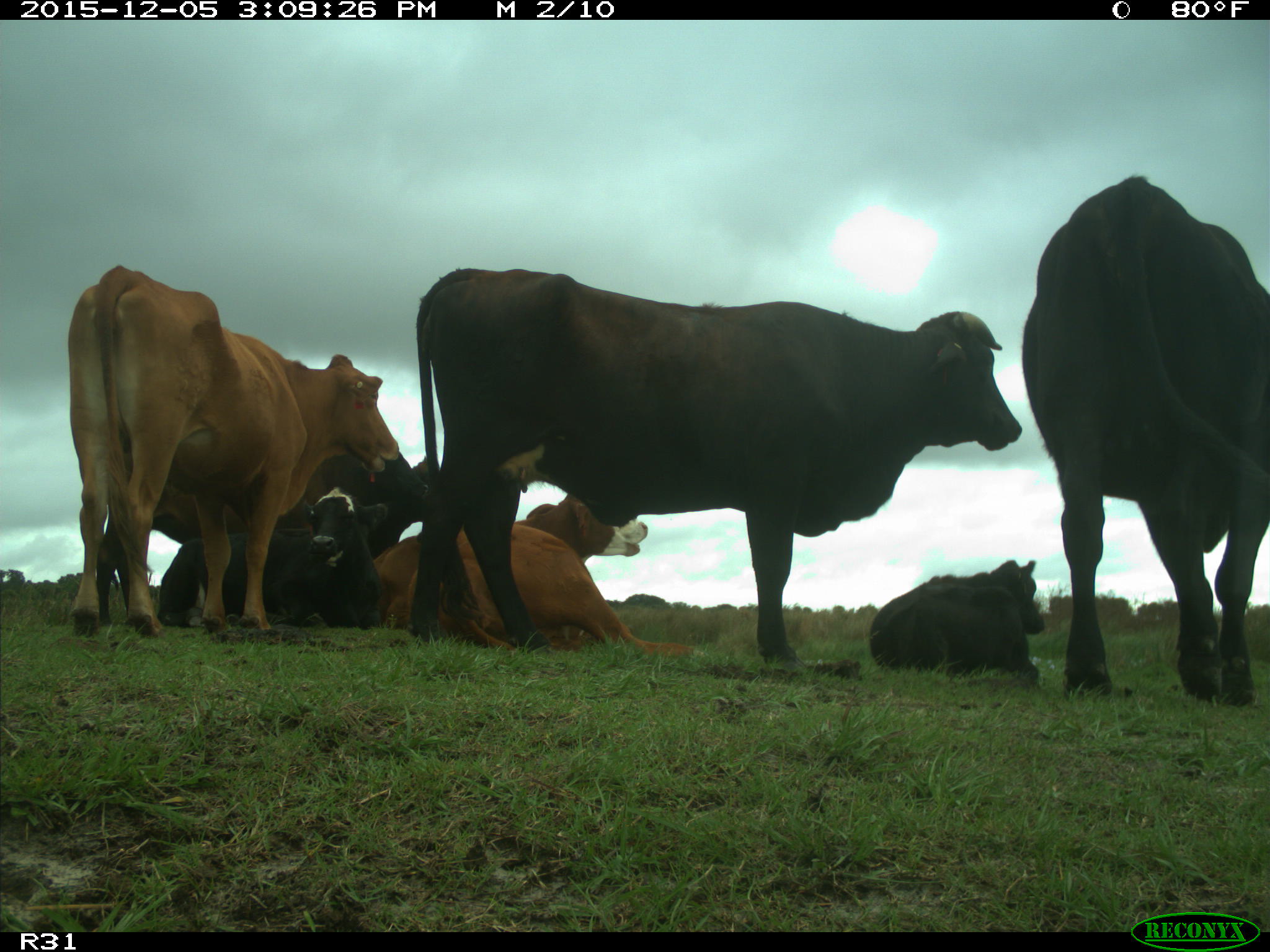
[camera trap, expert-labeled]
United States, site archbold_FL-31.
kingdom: Animalia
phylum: Chordata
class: Mammalia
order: Artiodactyla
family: Bovidae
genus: Bos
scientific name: Bos taurus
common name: domestic cow